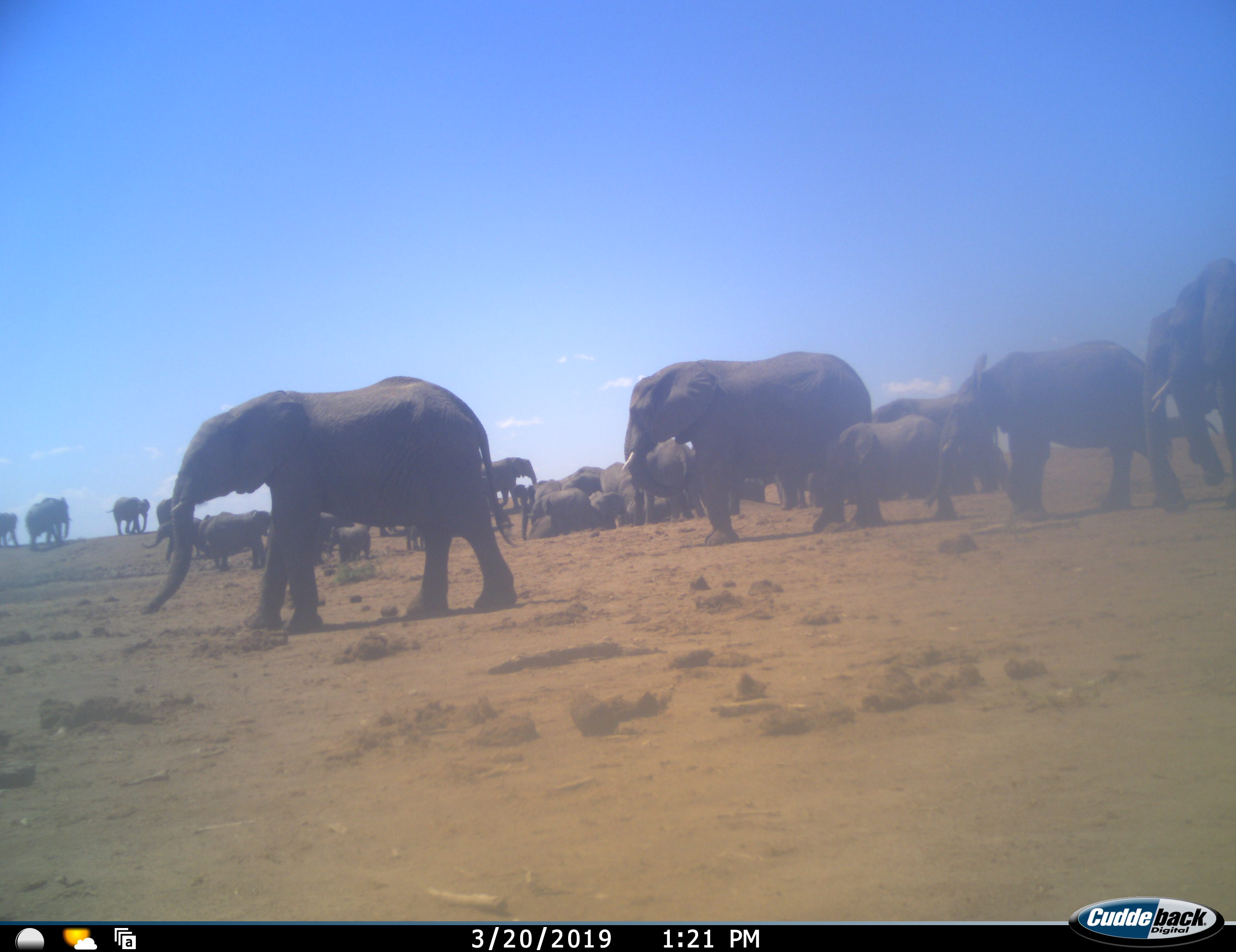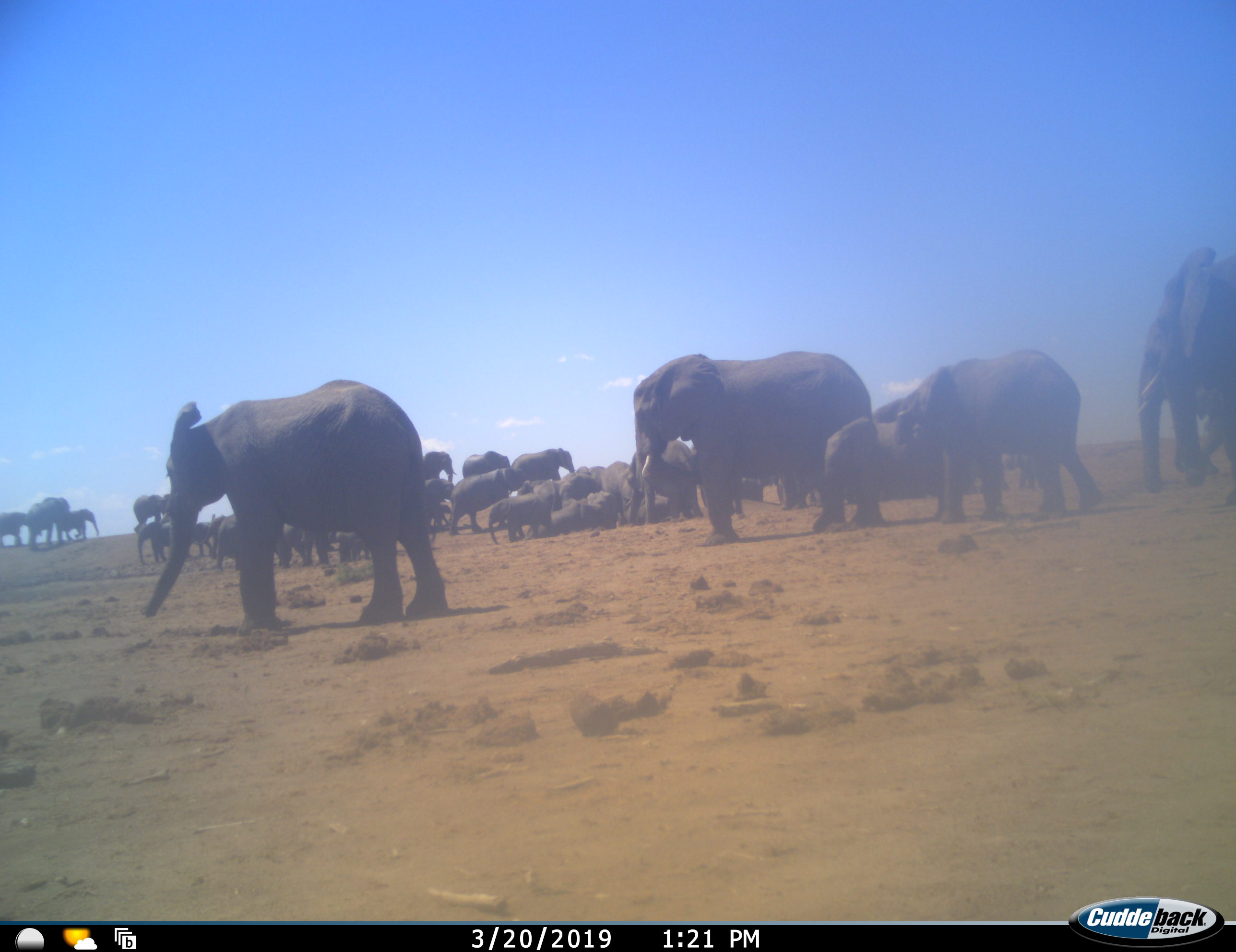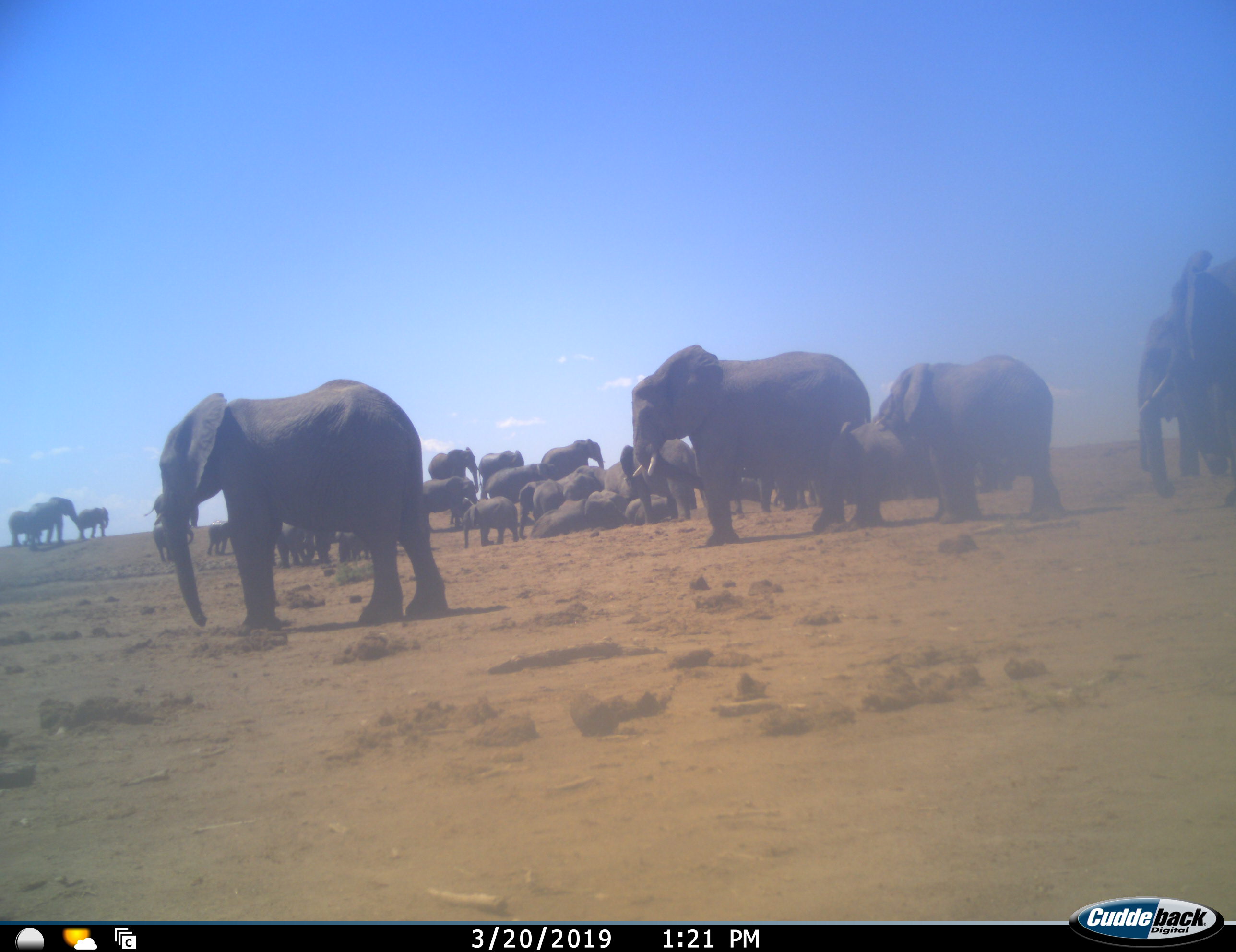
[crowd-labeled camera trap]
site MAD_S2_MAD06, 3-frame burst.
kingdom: Animalia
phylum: Chordata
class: Mammalia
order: Proboscidea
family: Elephantidae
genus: Loxodonta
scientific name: Loxodonta africana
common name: african bush elephant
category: elephant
Elephant (african bush elephant) (Loxodonta africana), count 11-50. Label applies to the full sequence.